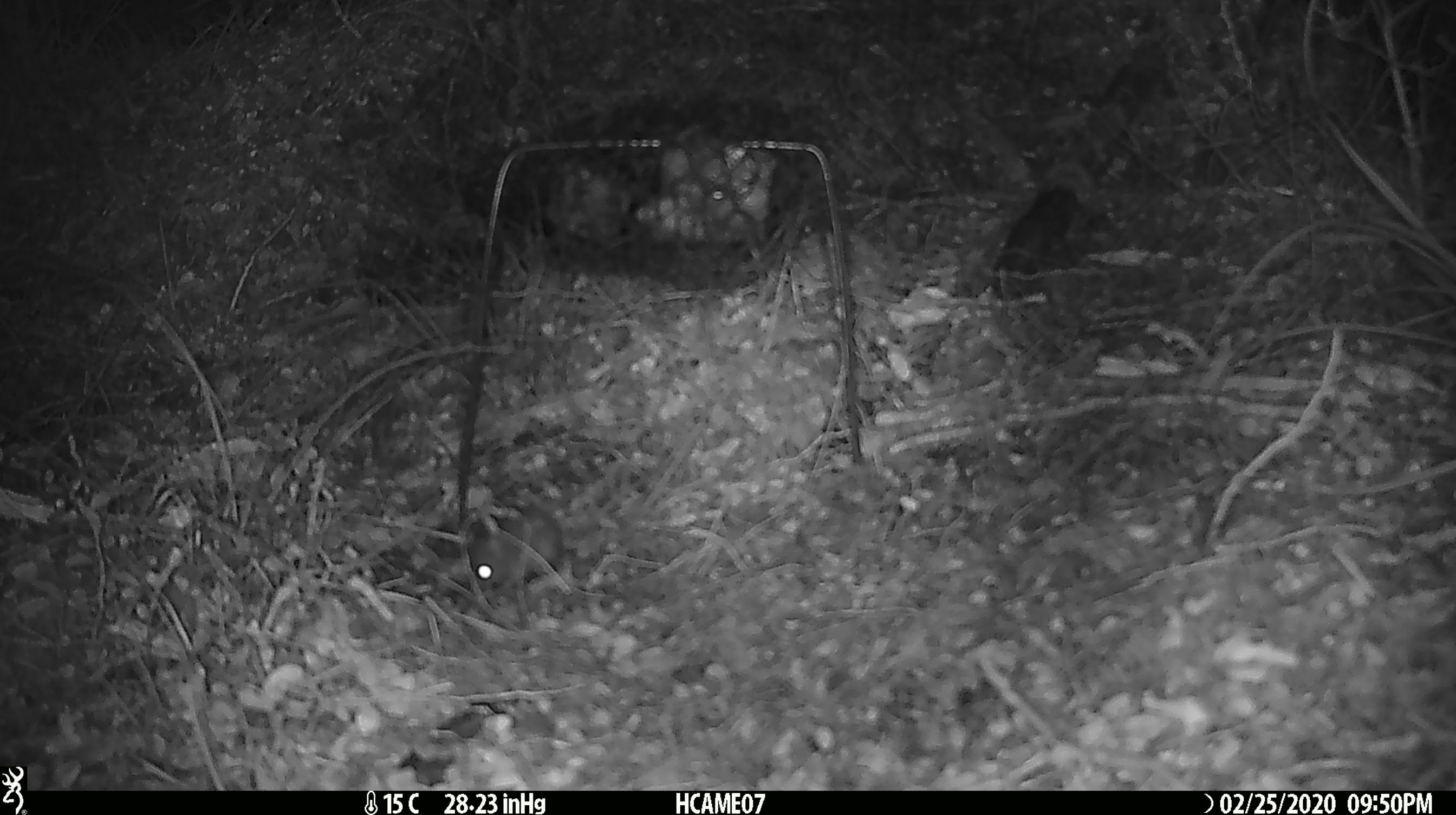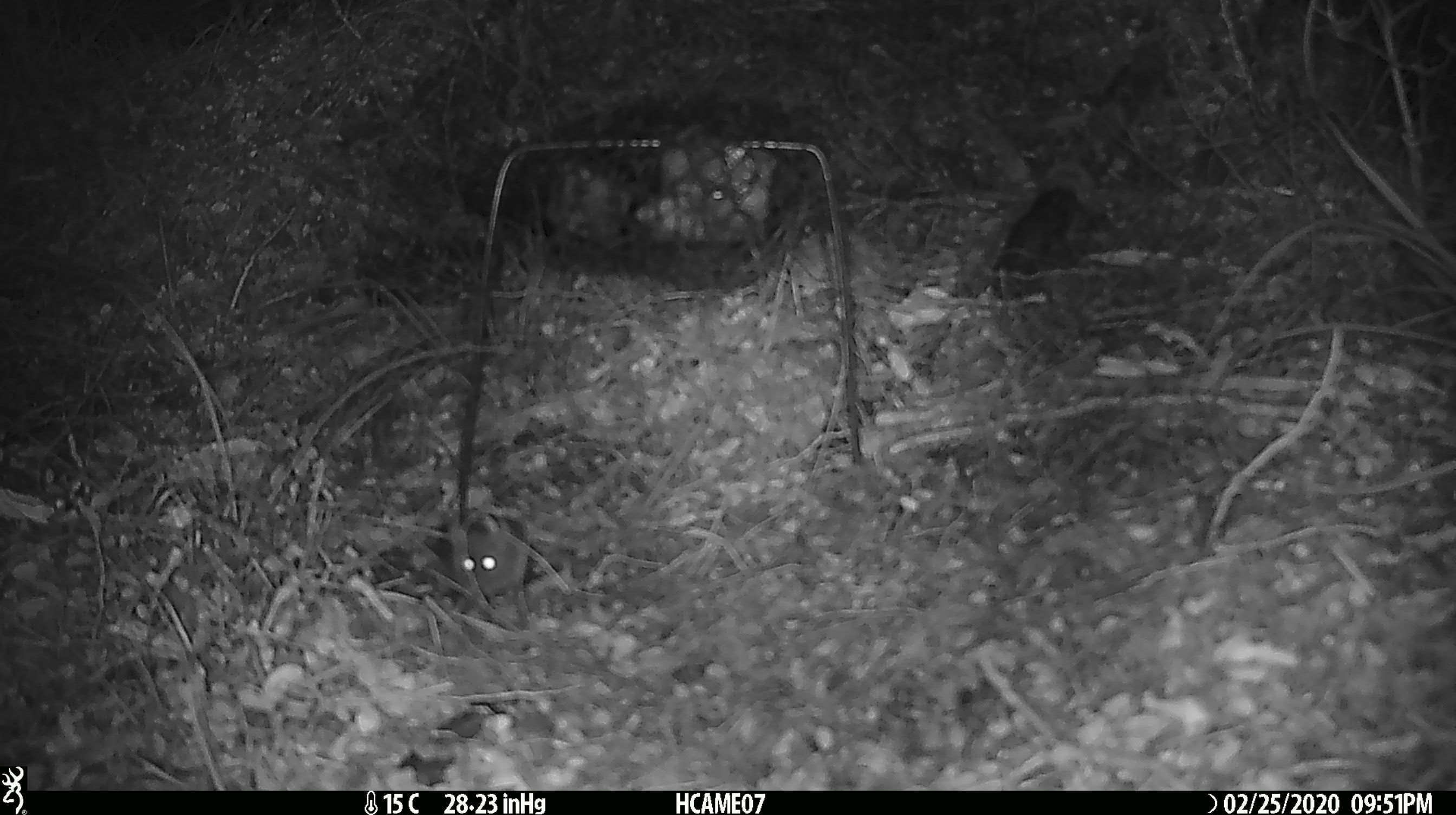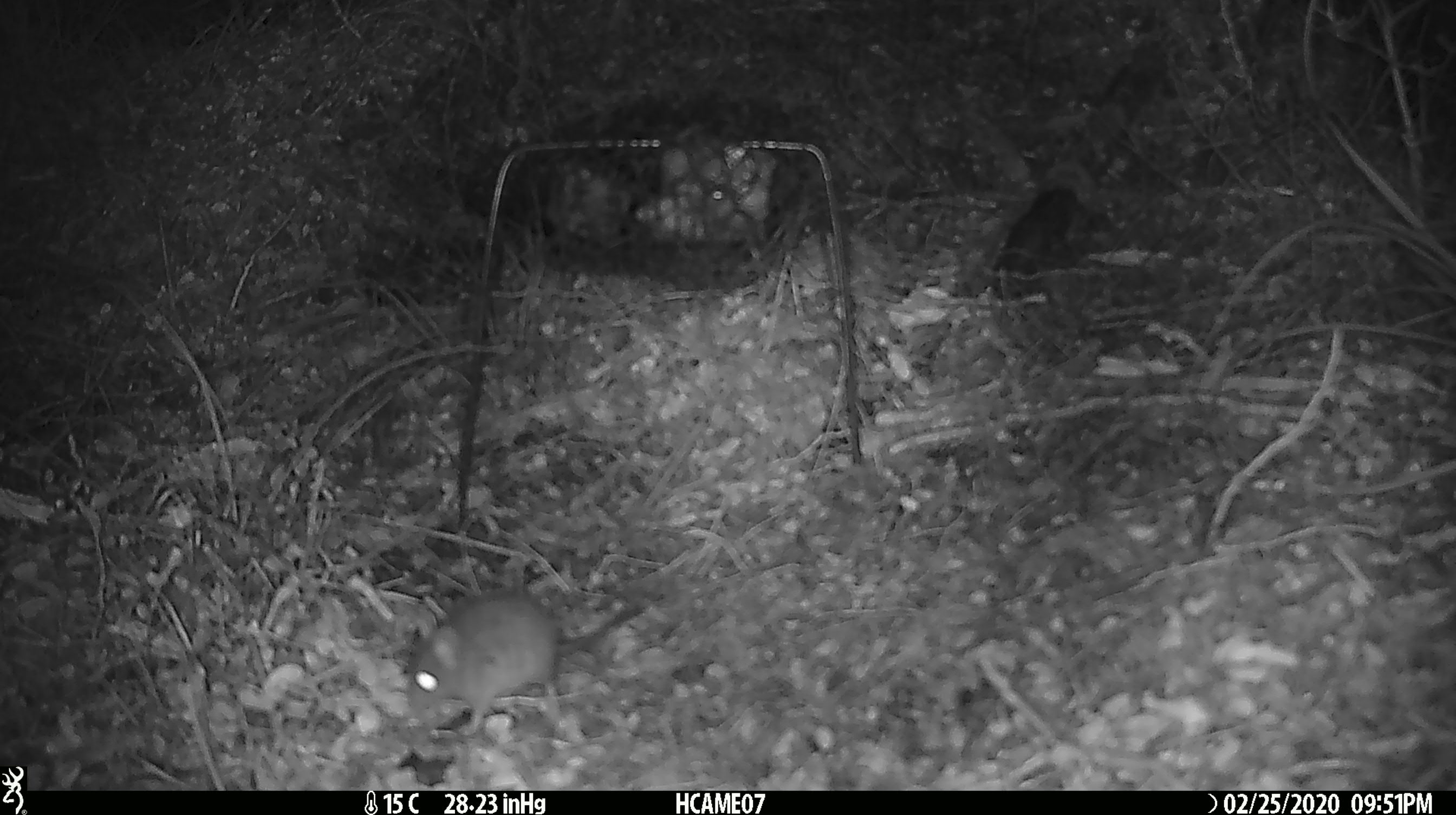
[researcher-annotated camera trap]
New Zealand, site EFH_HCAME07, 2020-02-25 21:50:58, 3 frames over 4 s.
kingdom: Animalia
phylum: Chordata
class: Mammalia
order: Rodentia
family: Muridae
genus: Mus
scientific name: Mus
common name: mouse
Mouse (Mus).